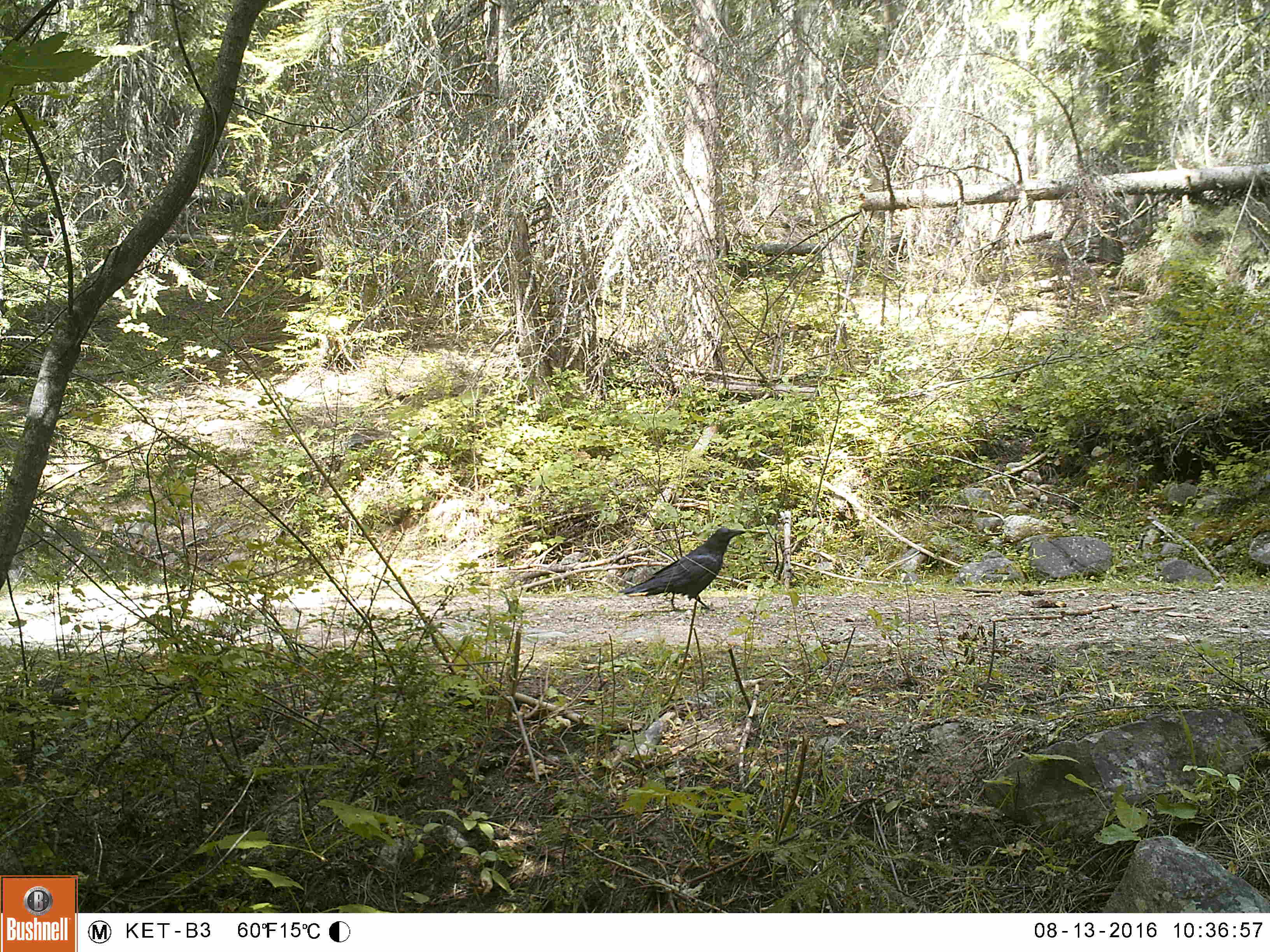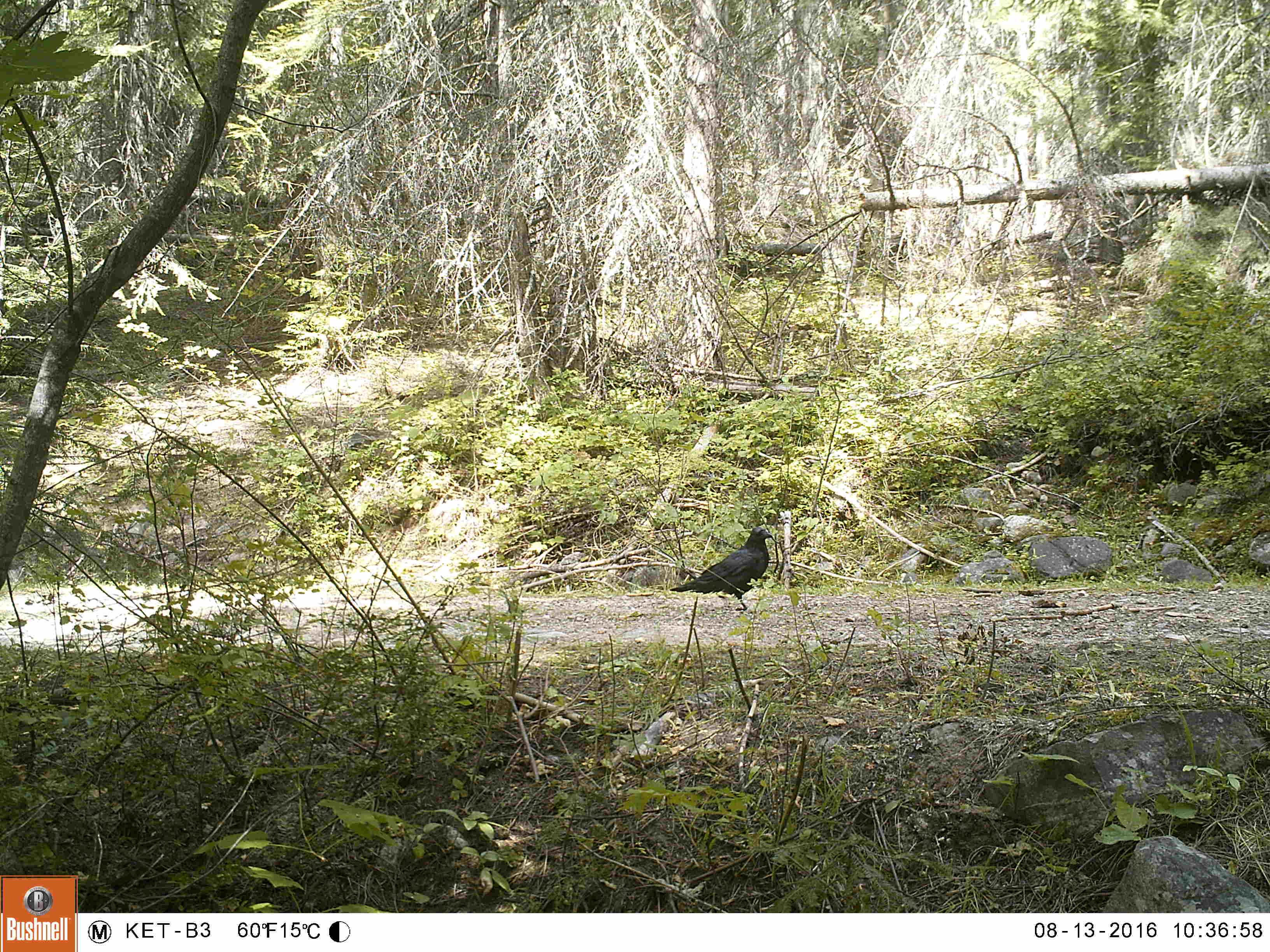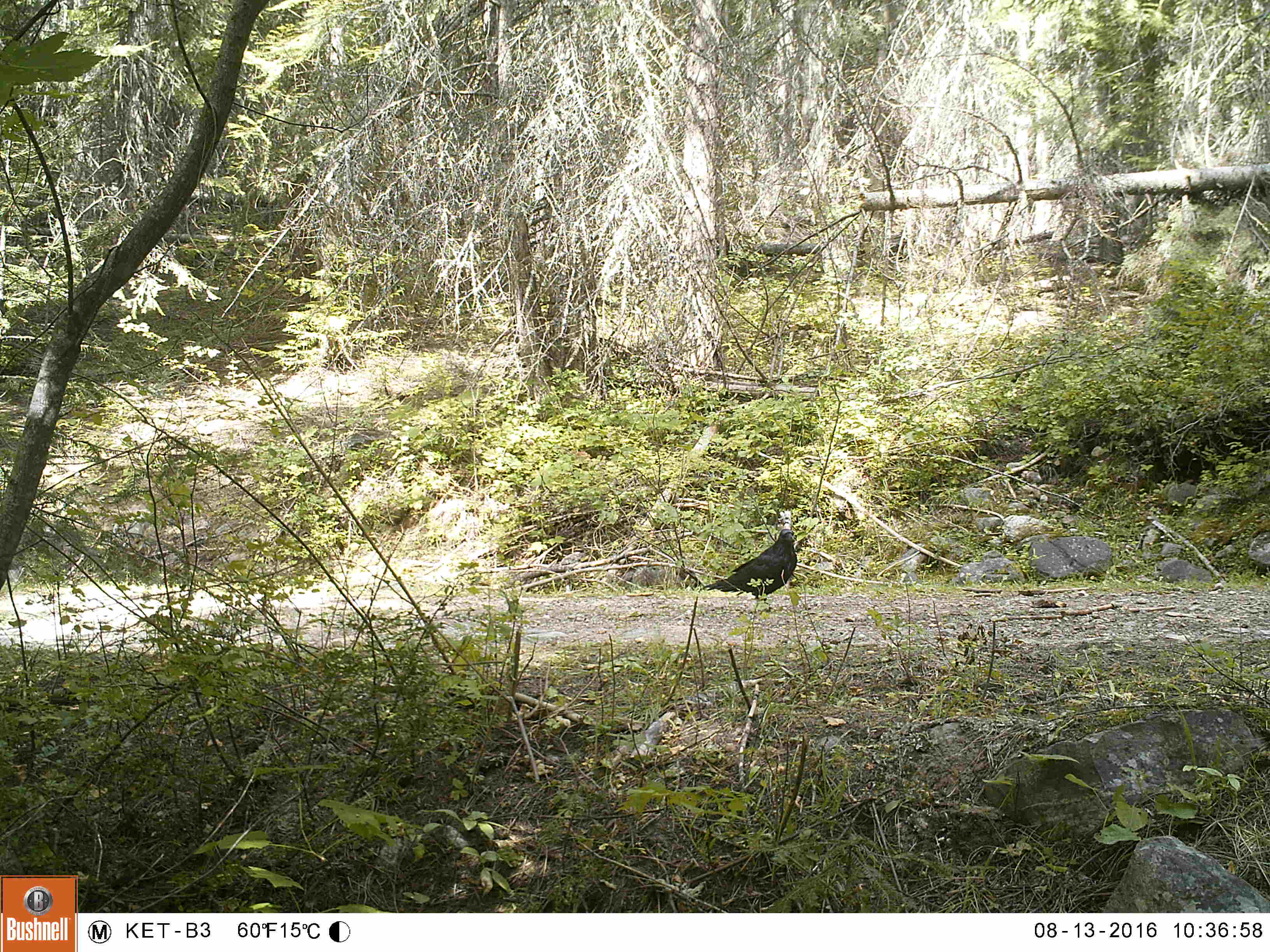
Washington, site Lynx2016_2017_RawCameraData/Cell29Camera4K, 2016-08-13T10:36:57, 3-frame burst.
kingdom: Animalia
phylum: Chordata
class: Aves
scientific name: Aves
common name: birds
Aves (birds). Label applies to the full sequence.